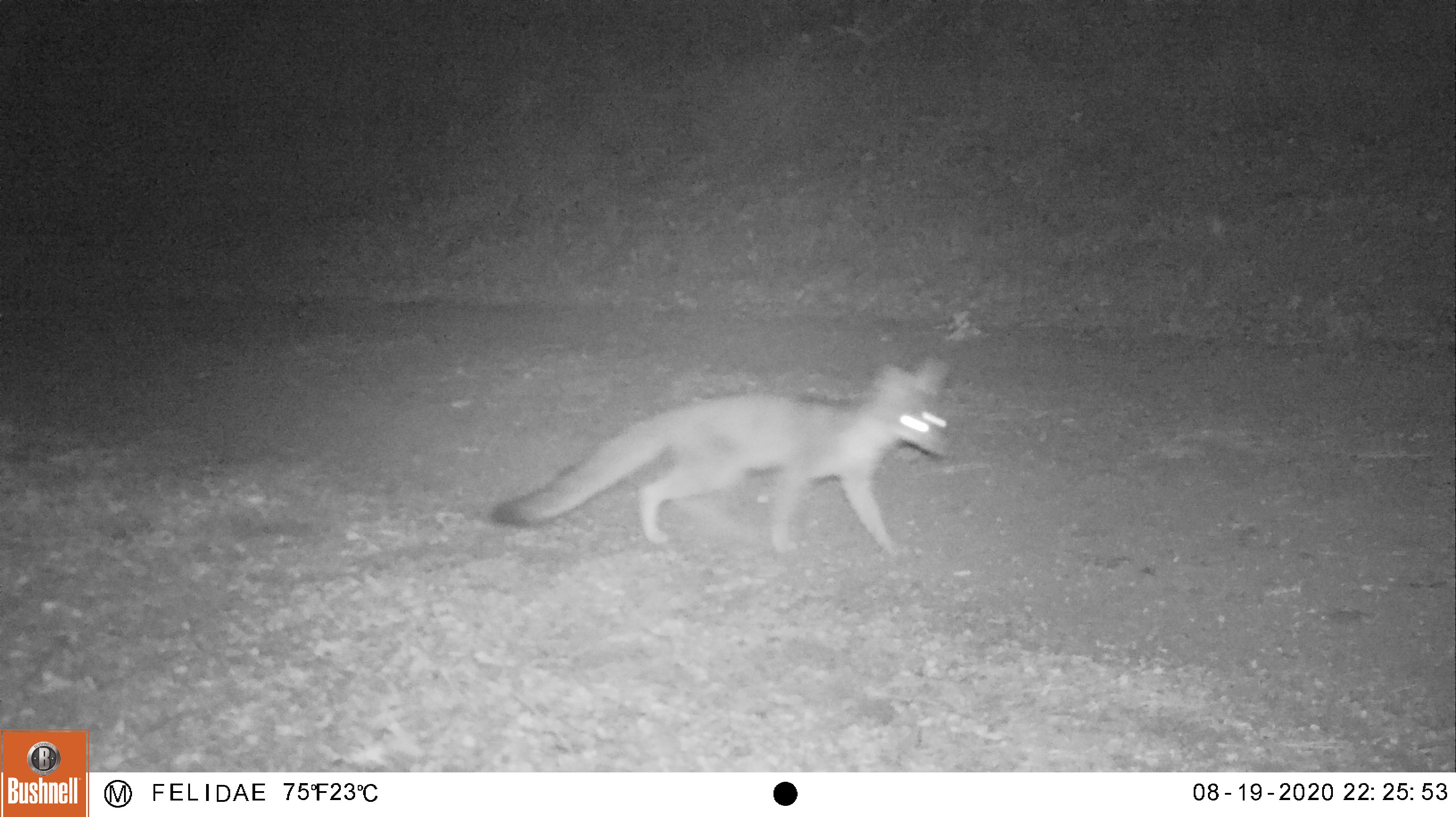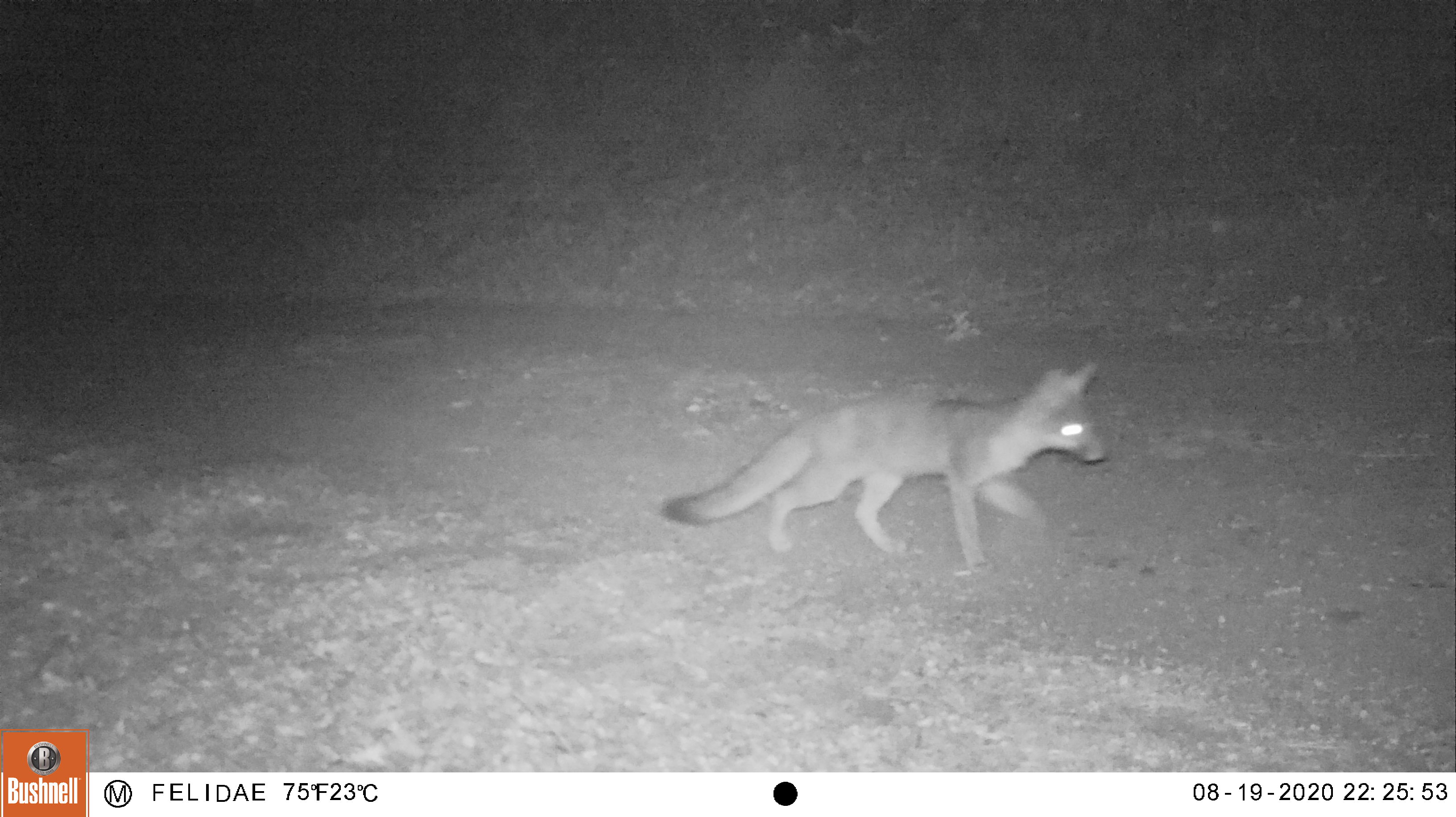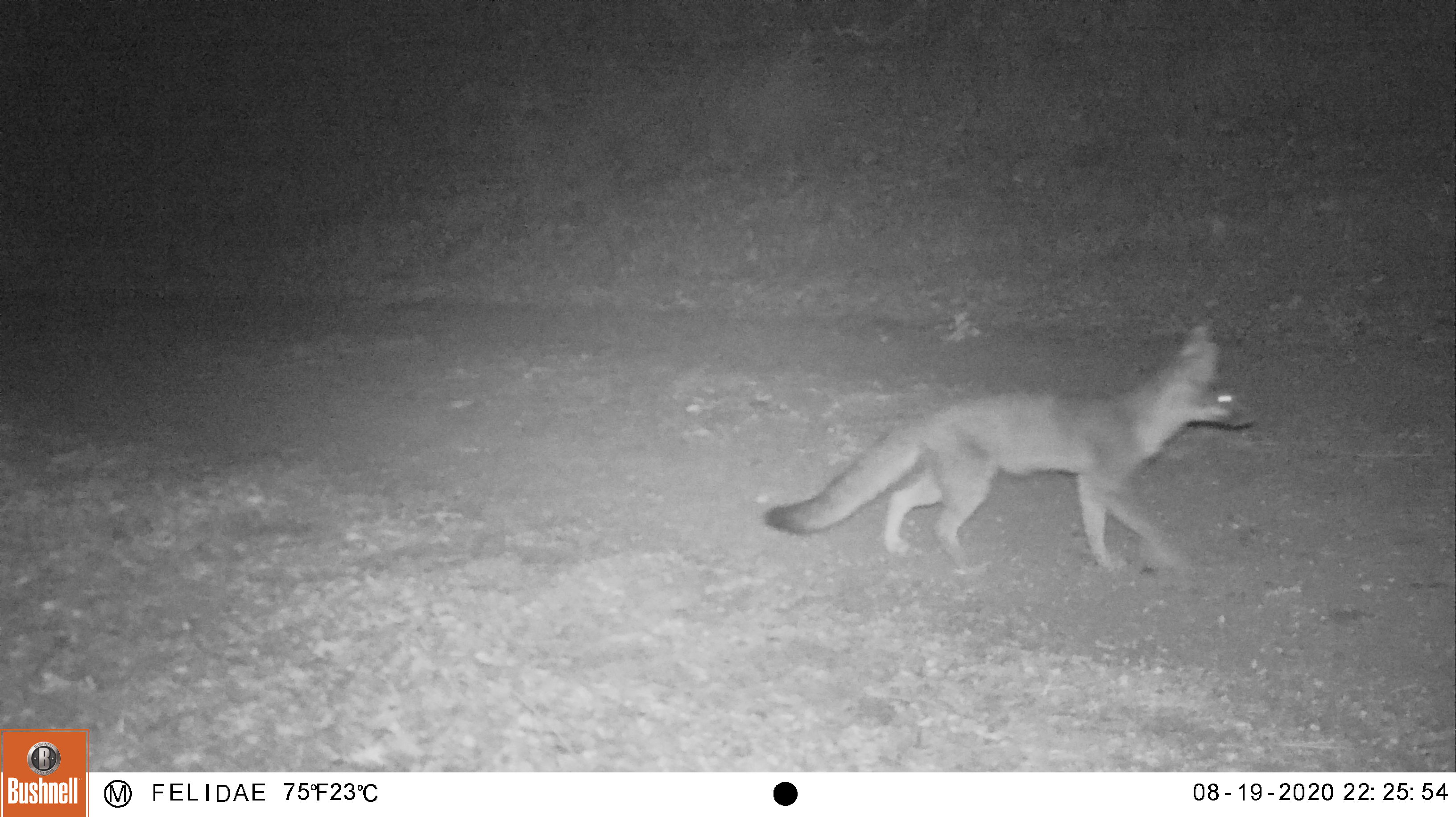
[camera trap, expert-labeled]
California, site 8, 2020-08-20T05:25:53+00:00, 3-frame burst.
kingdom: Animalia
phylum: Chordata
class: Mammalia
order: Carnivora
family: Canidae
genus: Urocyon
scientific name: Urocyon cinereoargenteus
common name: gray fox